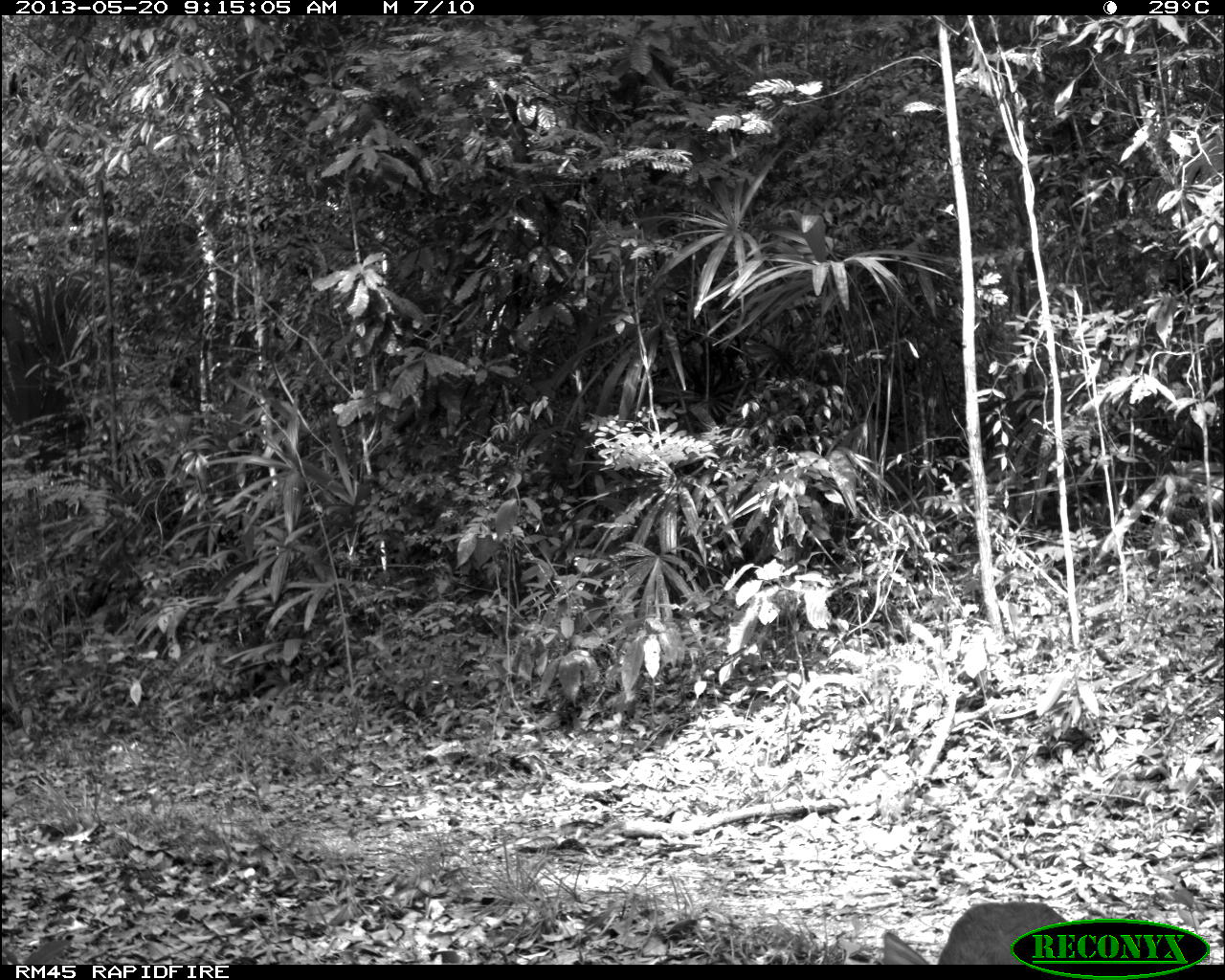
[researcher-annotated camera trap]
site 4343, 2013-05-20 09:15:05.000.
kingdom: Animalia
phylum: Chordata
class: Mammalia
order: Artiodactyla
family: Cervidae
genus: Mazama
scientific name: Mazama temama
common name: central american red brocket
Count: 1.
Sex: female.